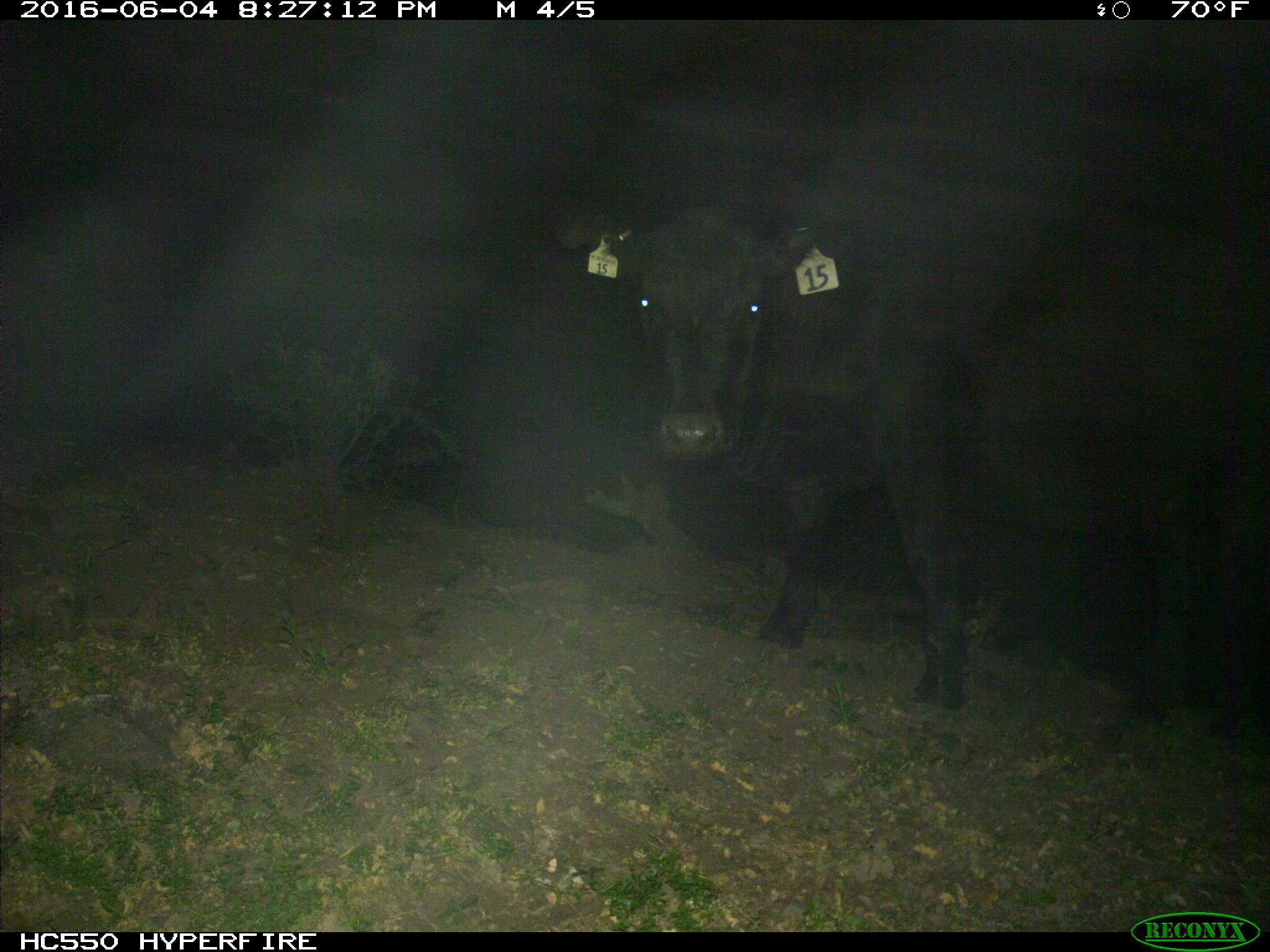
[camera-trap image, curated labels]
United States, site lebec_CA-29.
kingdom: Animalia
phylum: Chordata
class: Mammalia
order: Artiodactyla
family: Bovidae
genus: Bos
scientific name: Bos taurus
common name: domestic cow